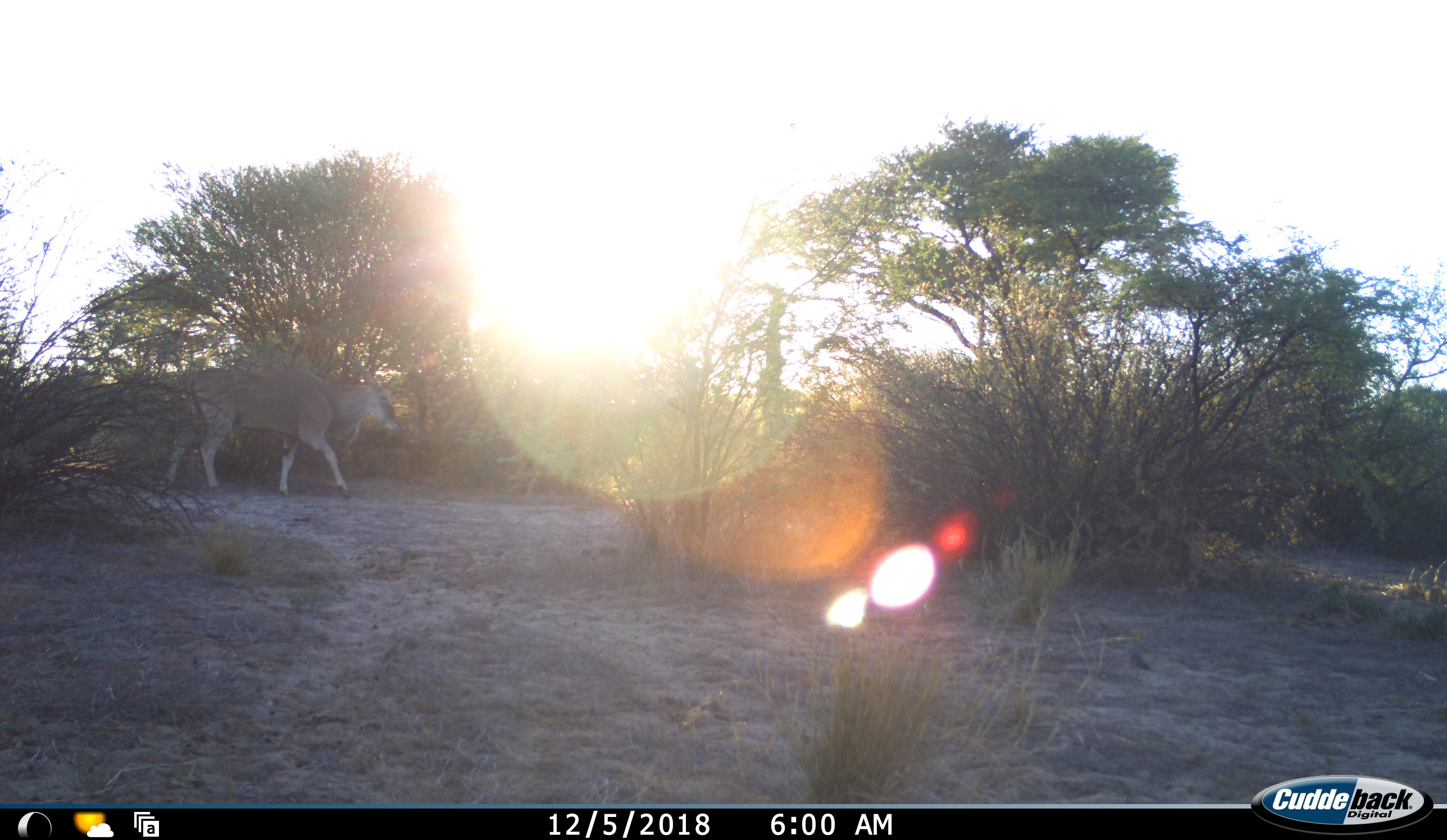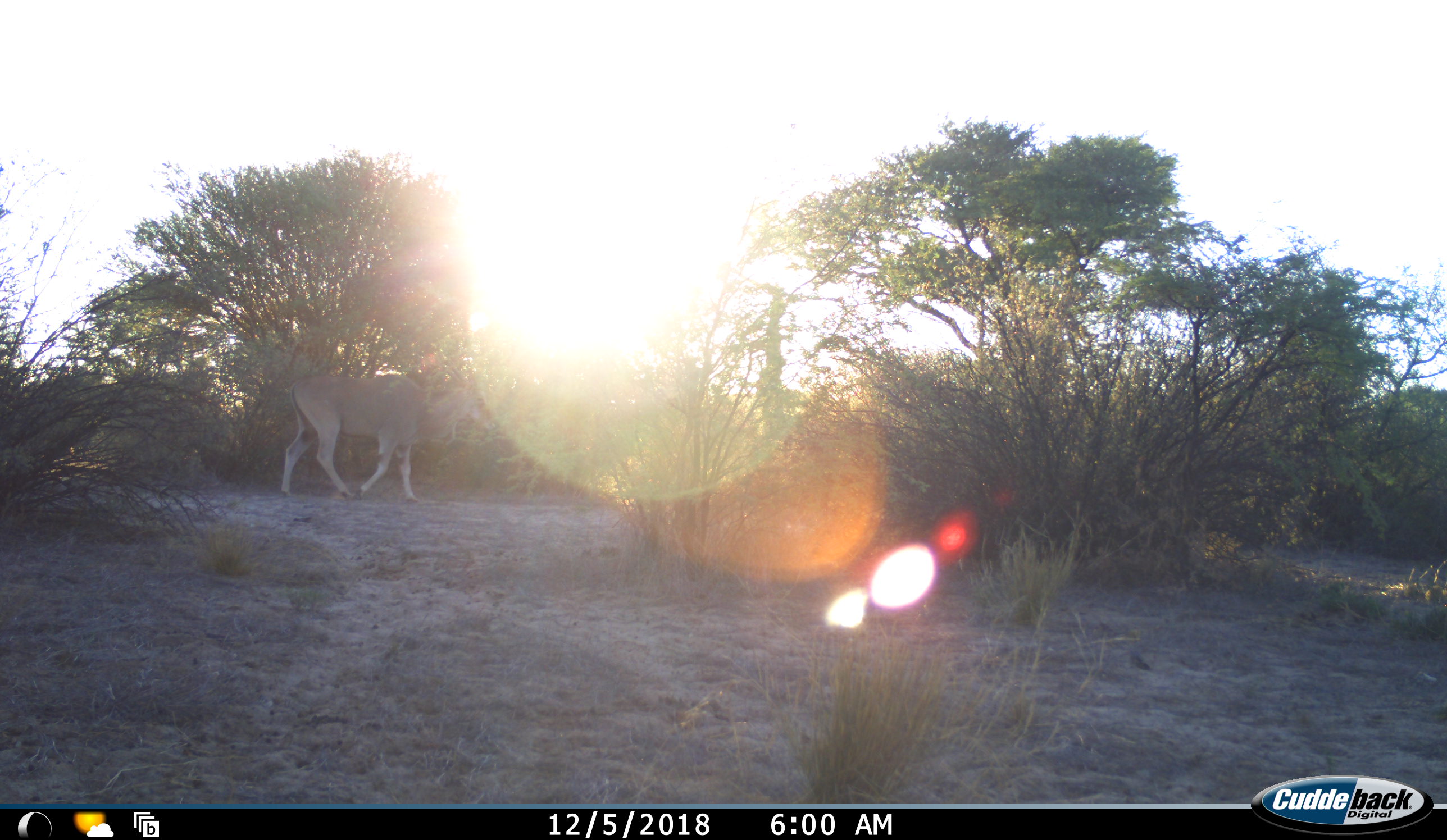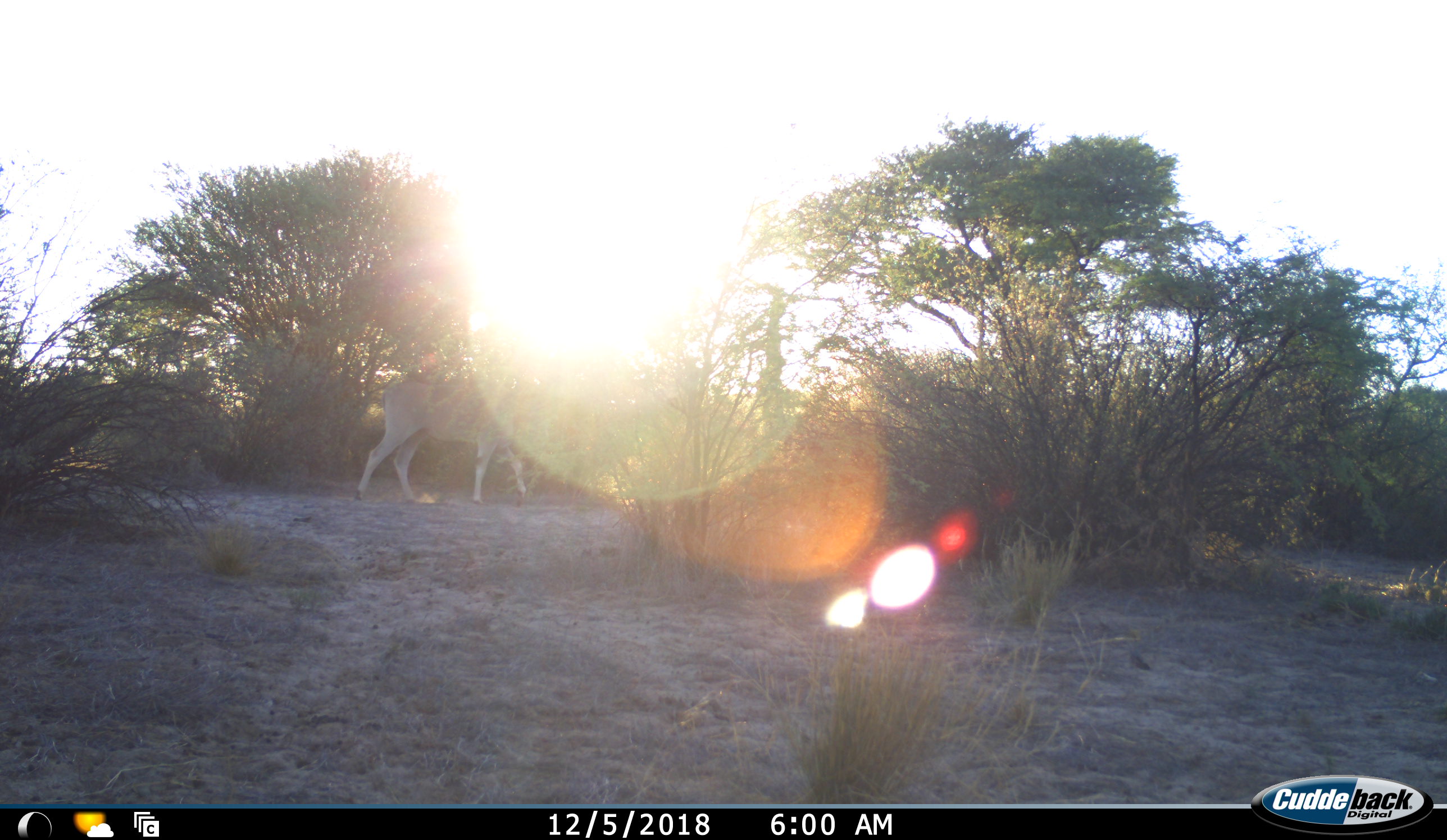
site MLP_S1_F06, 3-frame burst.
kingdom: Animalia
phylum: Chordata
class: Mammalia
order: Artiodactyla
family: Bovidae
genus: Tragelaphus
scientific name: Tragelaphus oryx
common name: eland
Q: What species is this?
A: Eland (Tragelaphus oryx).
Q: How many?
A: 1.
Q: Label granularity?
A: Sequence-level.